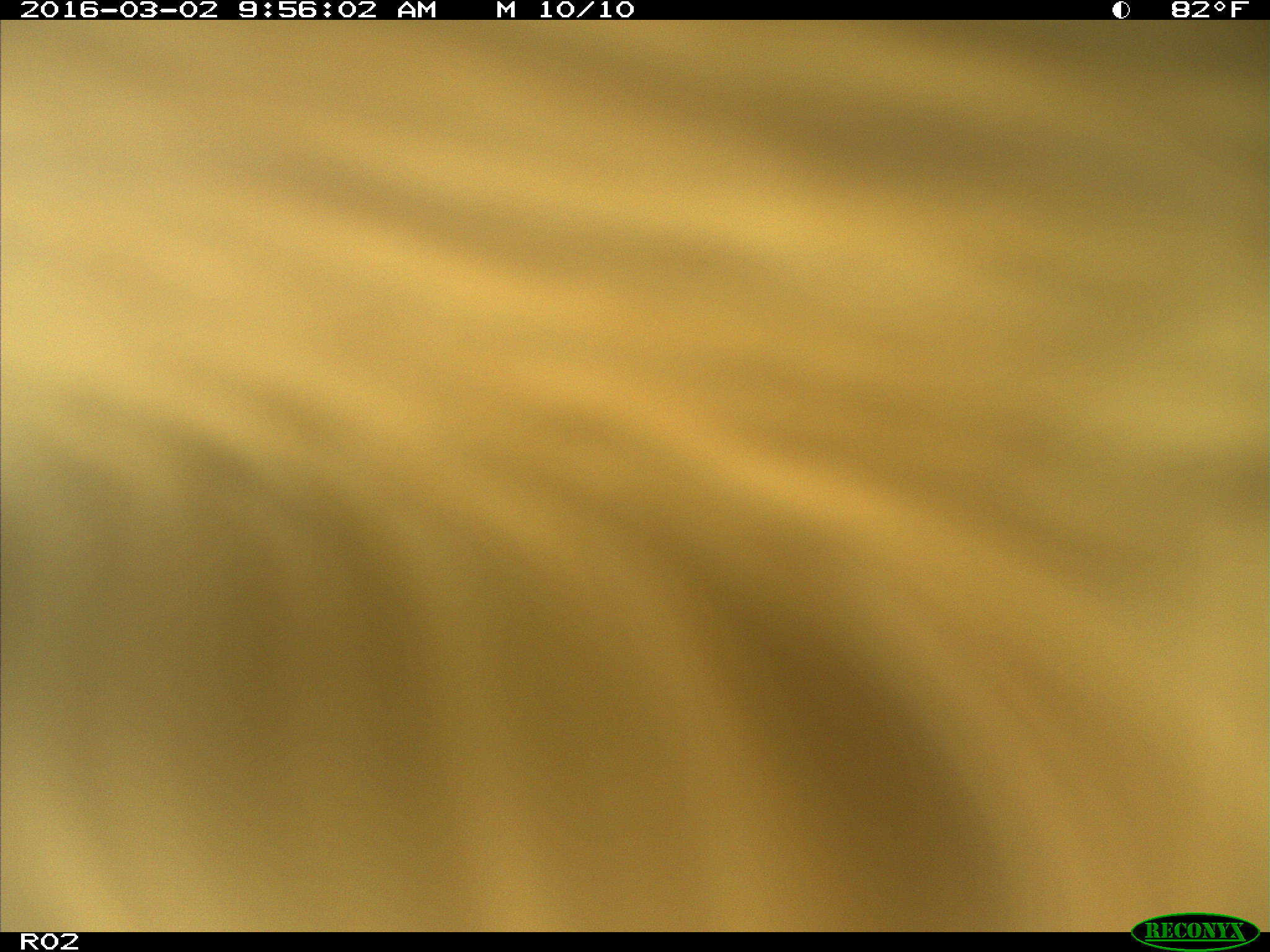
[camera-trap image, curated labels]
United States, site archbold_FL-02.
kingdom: Animalia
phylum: Chordata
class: Mammalia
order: Artiodactyla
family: Bovidae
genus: Bos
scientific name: Bos taurus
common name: domestic cow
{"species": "Bos taurus (domestic cow)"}